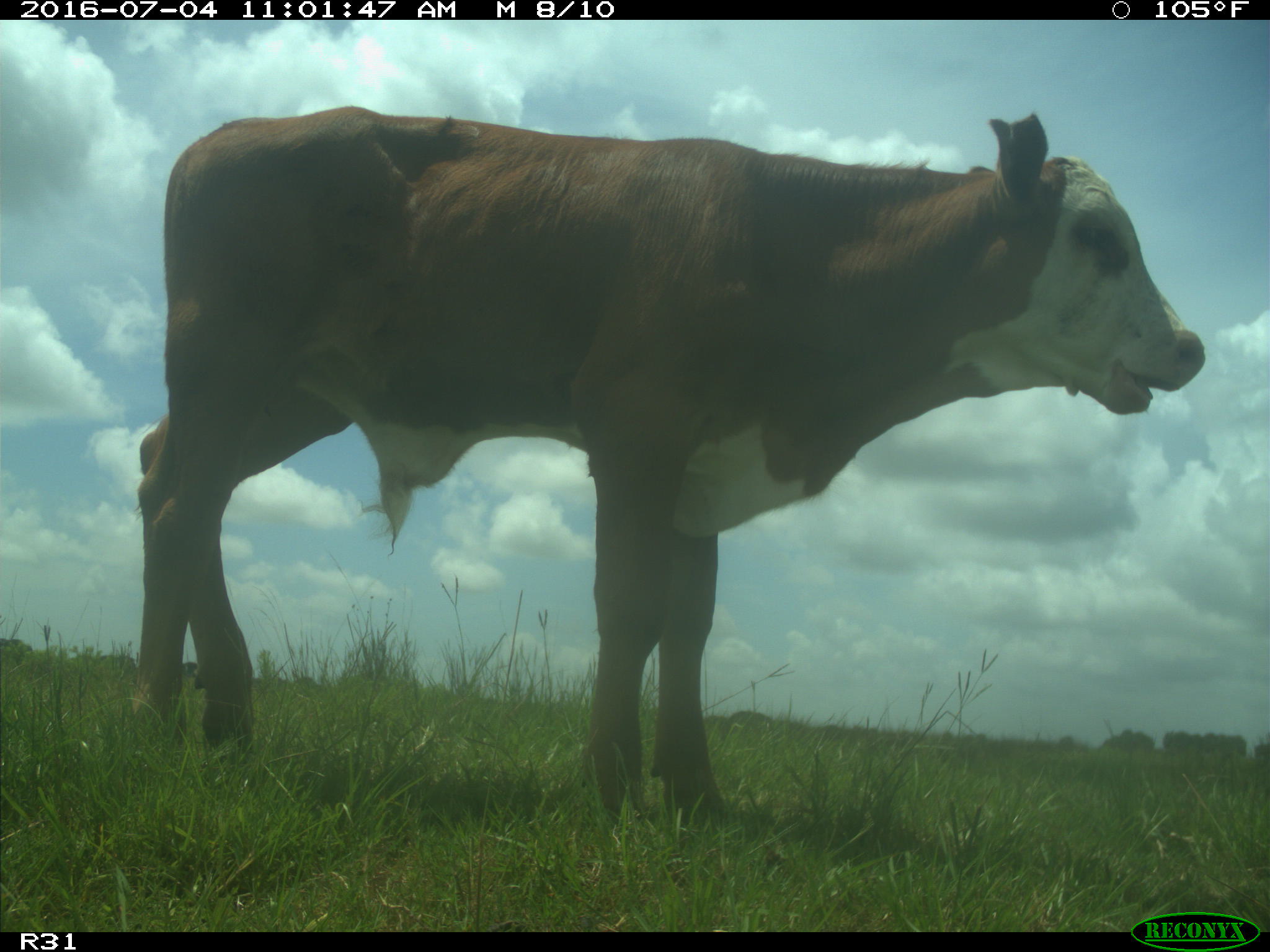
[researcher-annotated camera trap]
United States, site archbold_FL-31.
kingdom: Animalia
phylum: Chordata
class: Mammalia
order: Artiodactyla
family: Bovidae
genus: Bos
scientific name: Bos taurus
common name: domestic cow